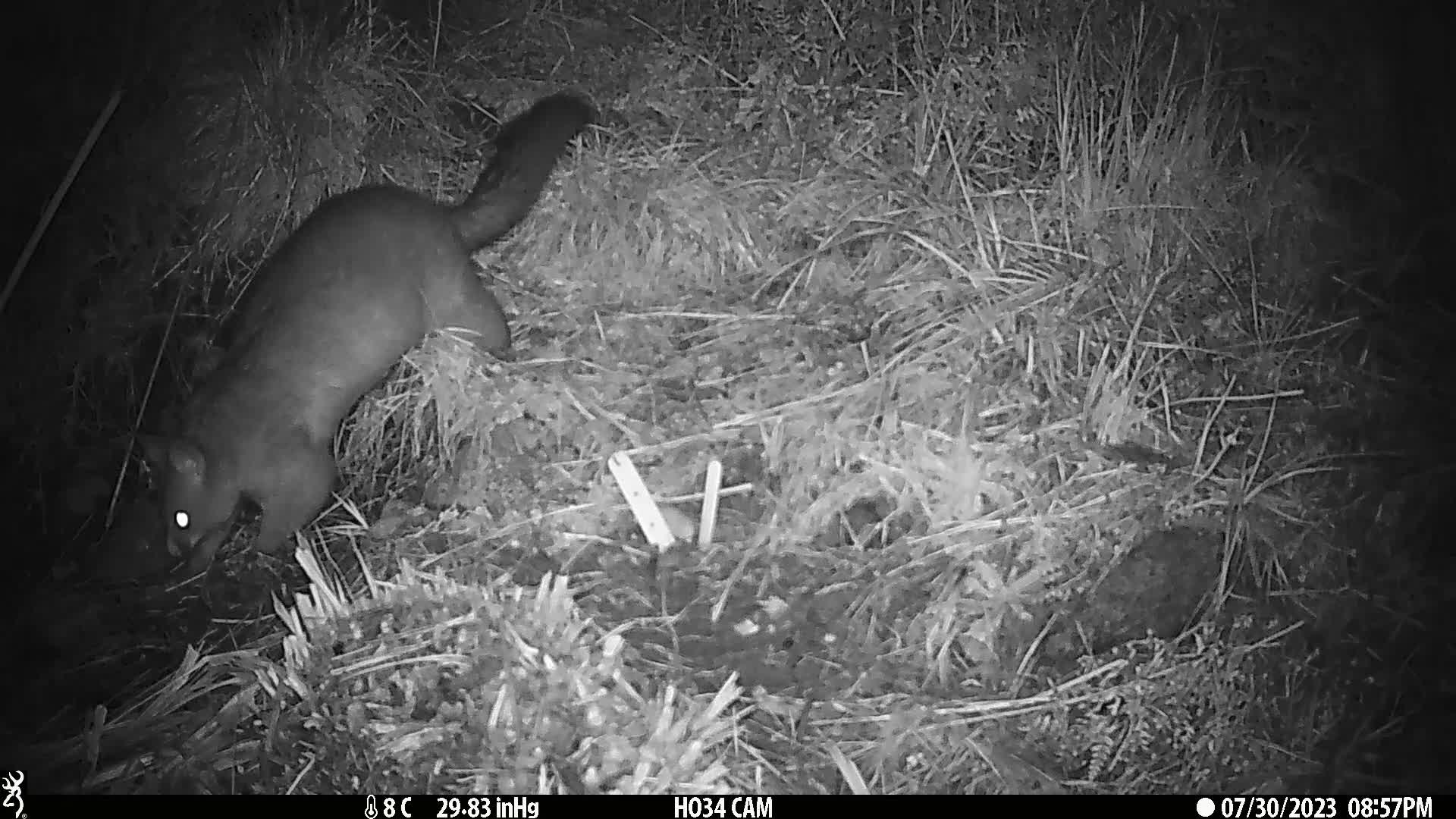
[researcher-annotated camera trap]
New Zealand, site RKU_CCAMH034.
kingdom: Animalia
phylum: Chordata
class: Mammalia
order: Diprotodontia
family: Phalangeridae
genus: Trichosurus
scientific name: Trichosurus vulpecula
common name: common brushtail possum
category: possum